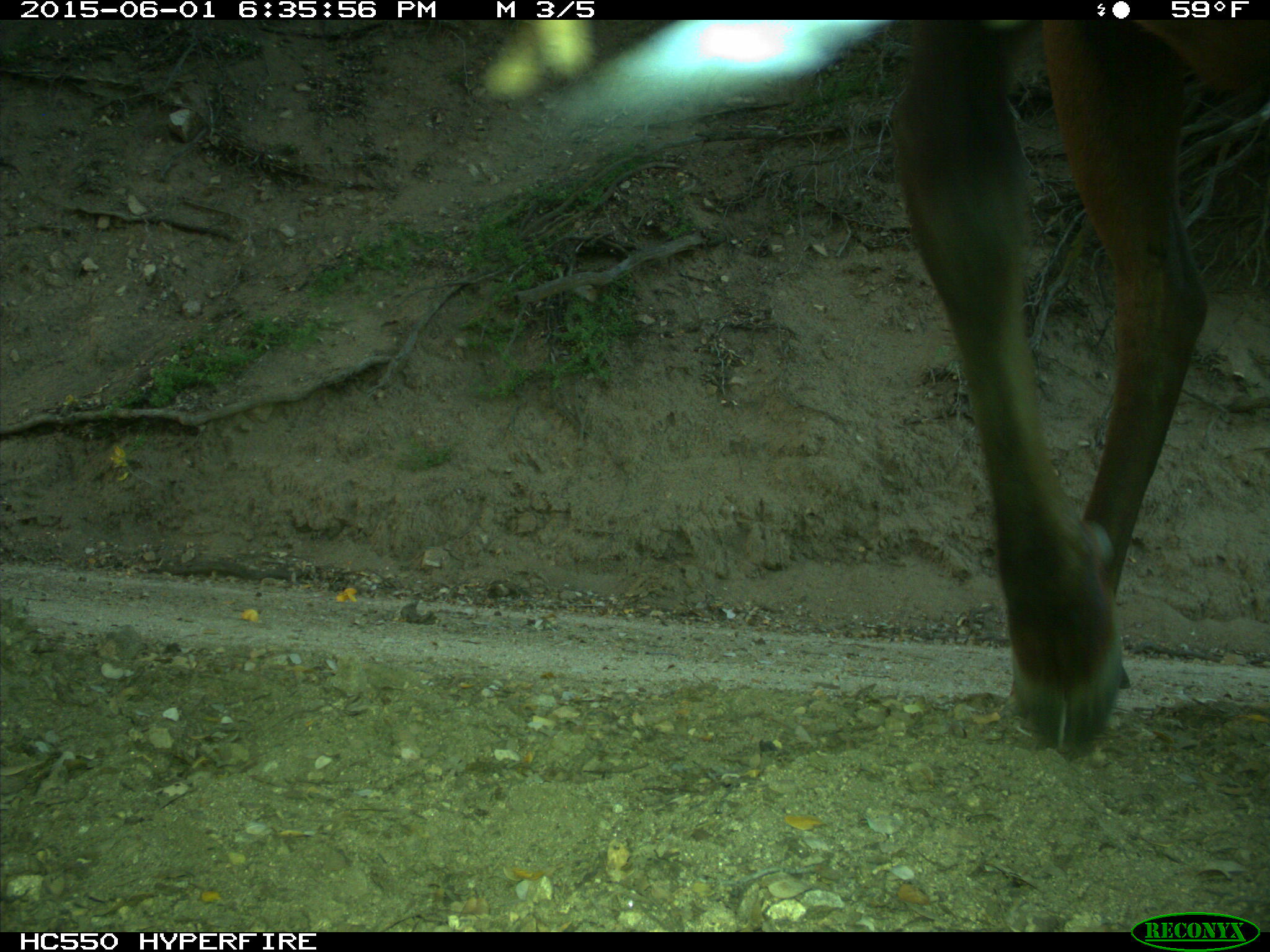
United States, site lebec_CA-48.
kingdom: Animalia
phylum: Chordata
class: Mammalia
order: Artiodactyla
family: Cervidae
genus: Cervus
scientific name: Cervus canadensis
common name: elk